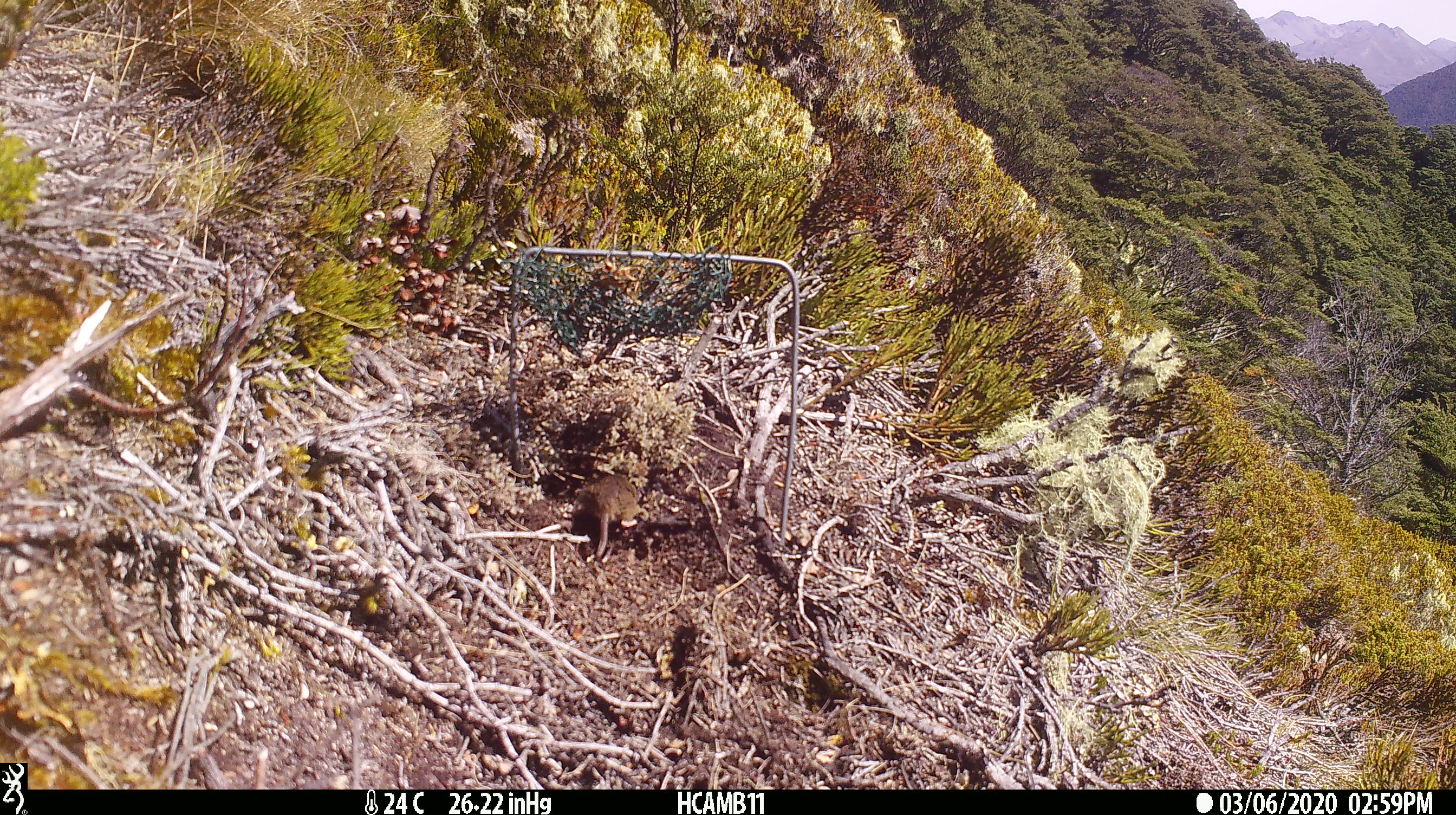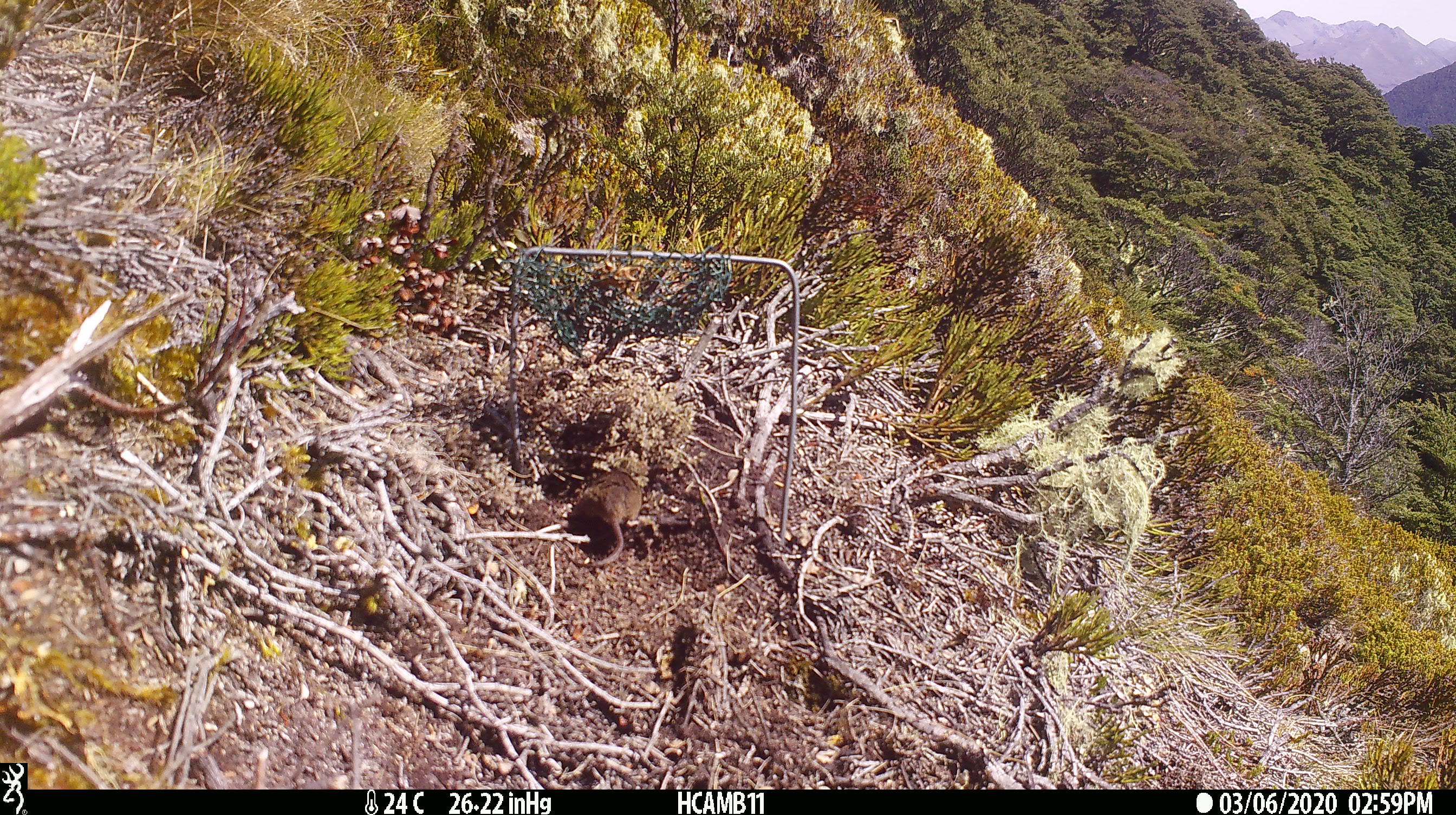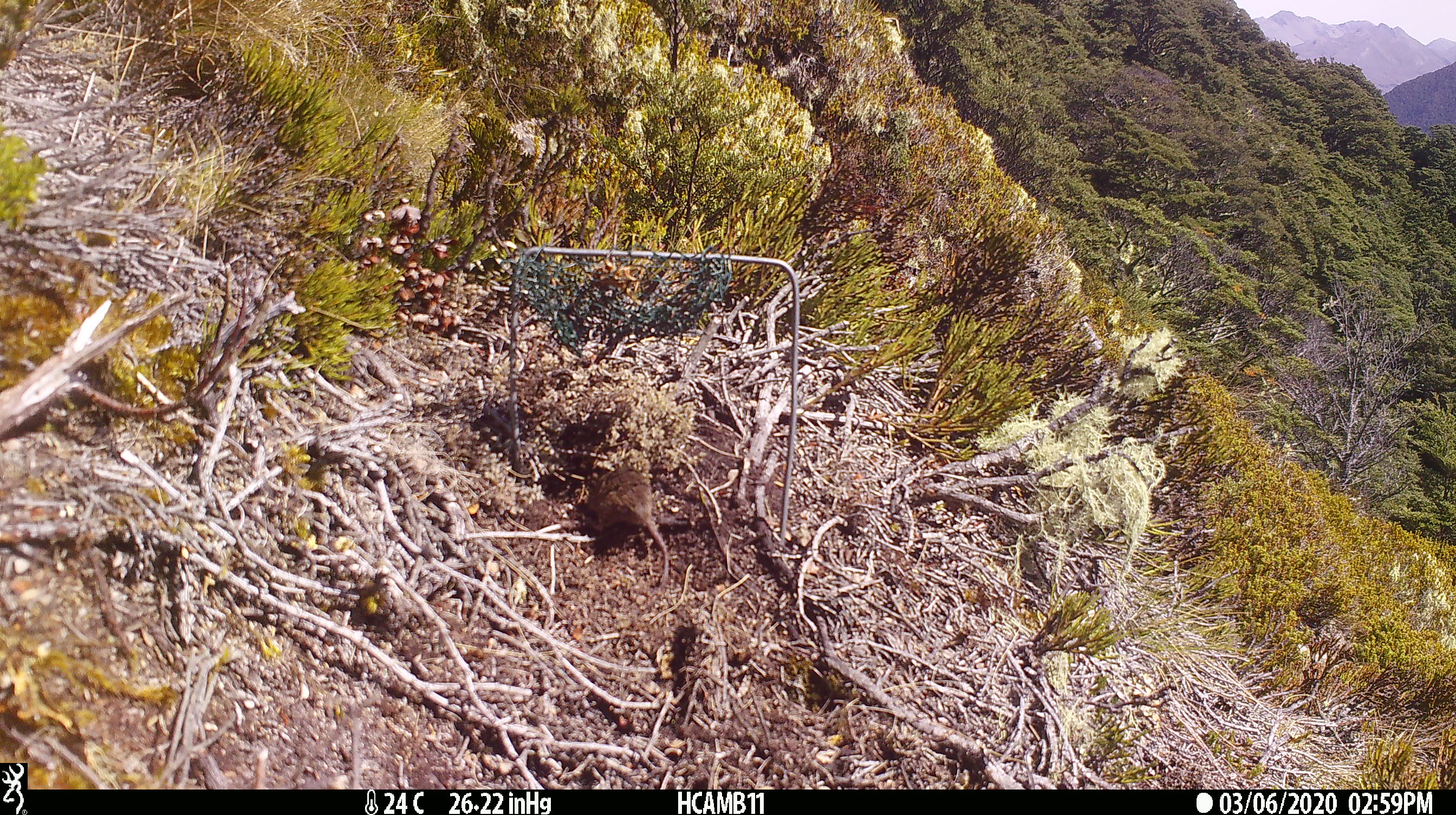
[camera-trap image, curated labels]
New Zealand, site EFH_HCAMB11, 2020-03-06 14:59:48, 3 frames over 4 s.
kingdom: Animalia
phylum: Chordata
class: Mammalia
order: Rodentia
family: Muridae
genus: Mus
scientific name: Mus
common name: mouse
Mouse (Mus).